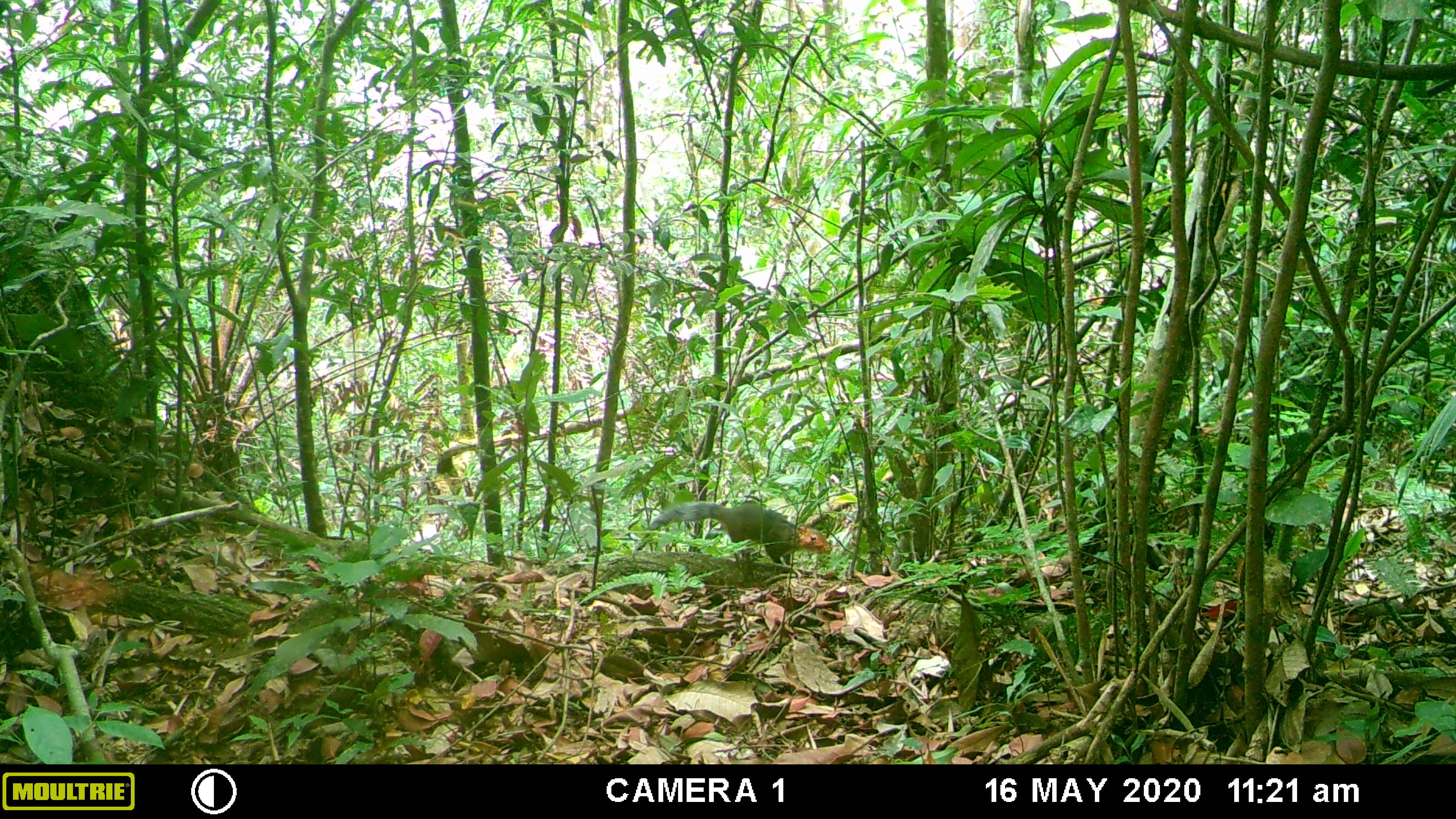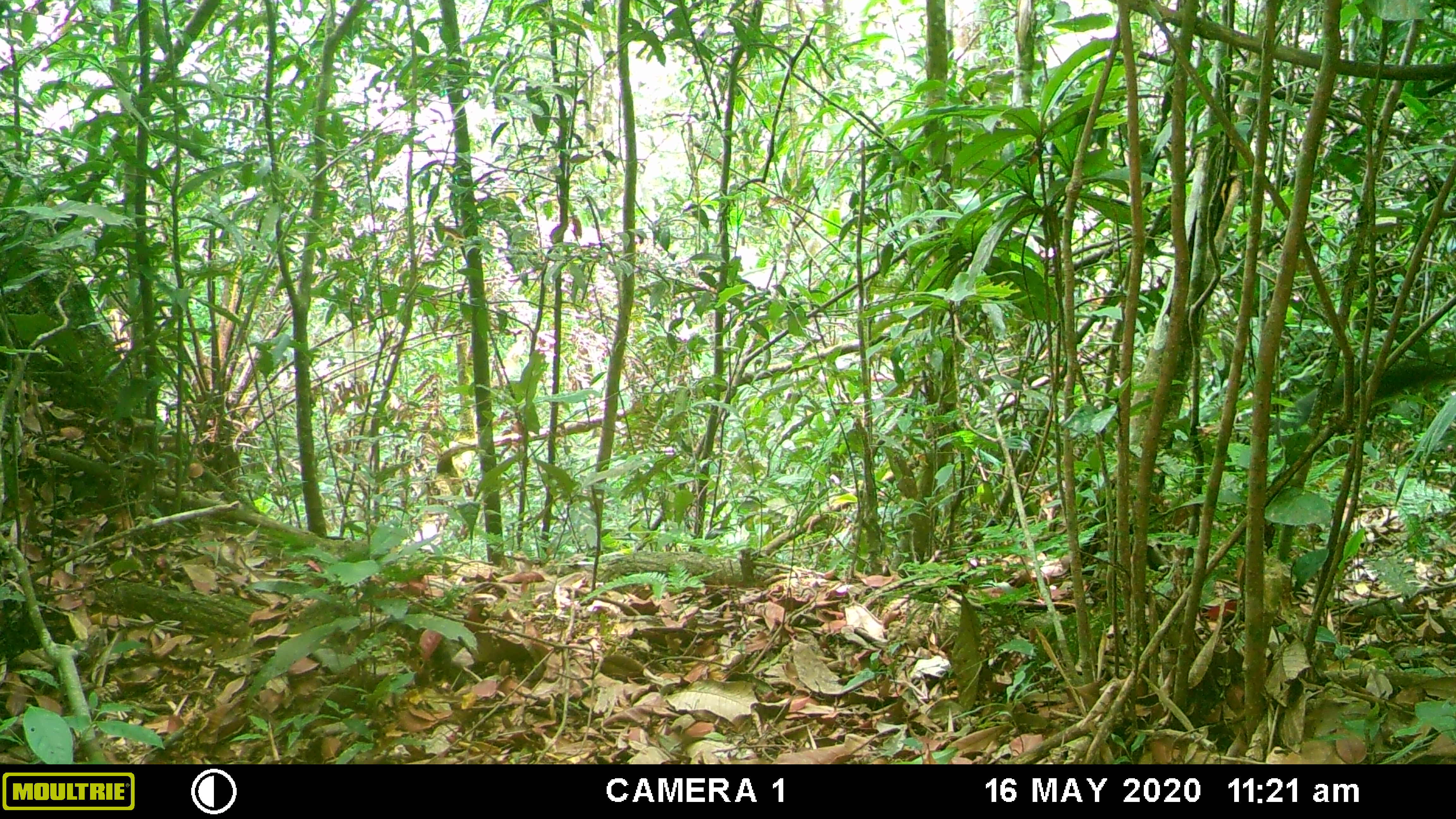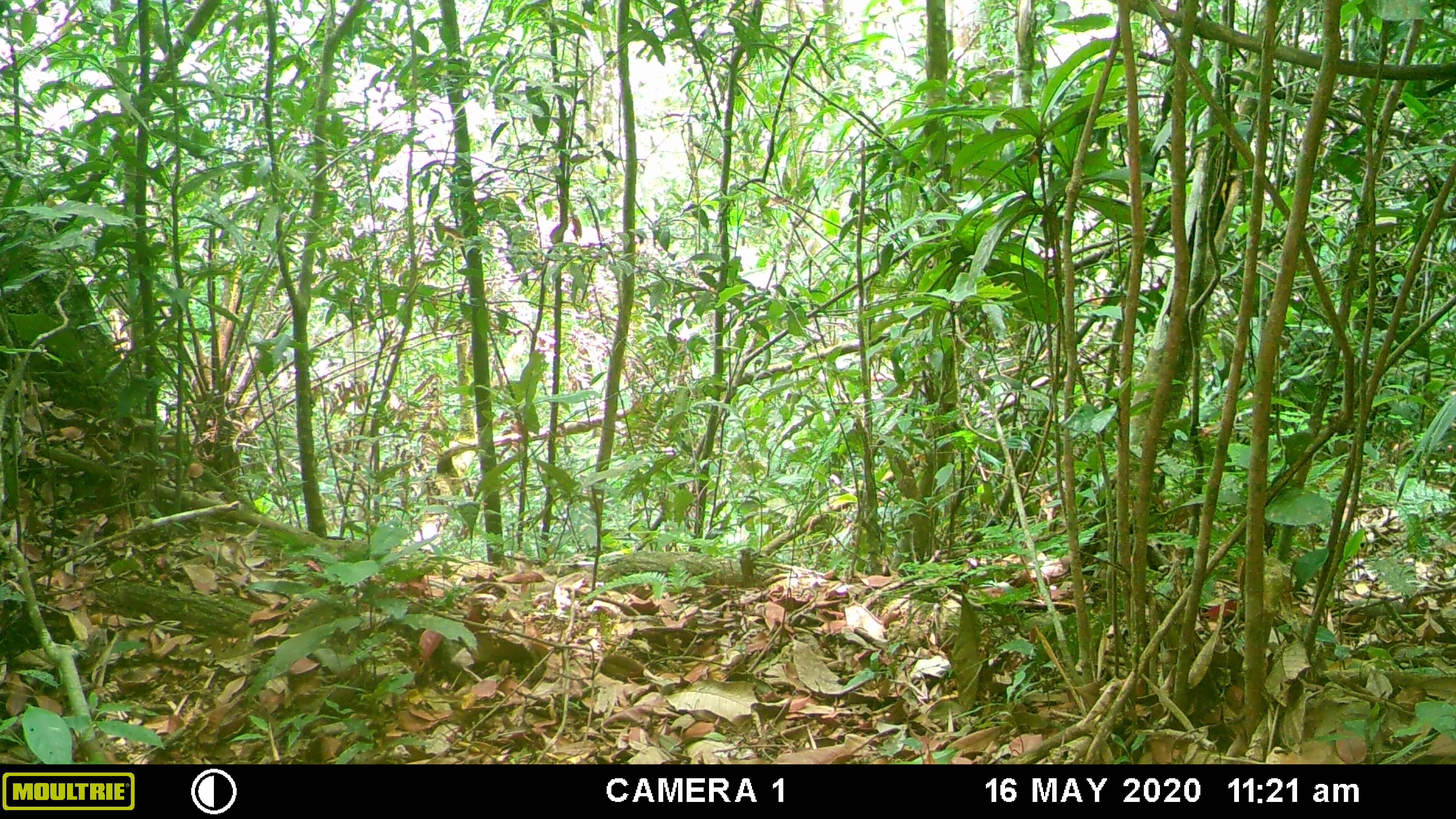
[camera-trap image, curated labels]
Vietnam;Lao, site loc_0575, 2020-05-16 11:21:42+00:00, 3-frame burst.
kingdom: Animalia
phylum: Chordata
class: Mammalia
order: Rodentia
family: Sciuridae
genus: Dremomys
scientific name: Dremomys rufigenis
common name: red-cheeked squirrel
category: red cheeked squirrel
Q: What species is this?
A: Red cheeked squirrel (red-cheeked squirrel) (Dremomys rufigenis).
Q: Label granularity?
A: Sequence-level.